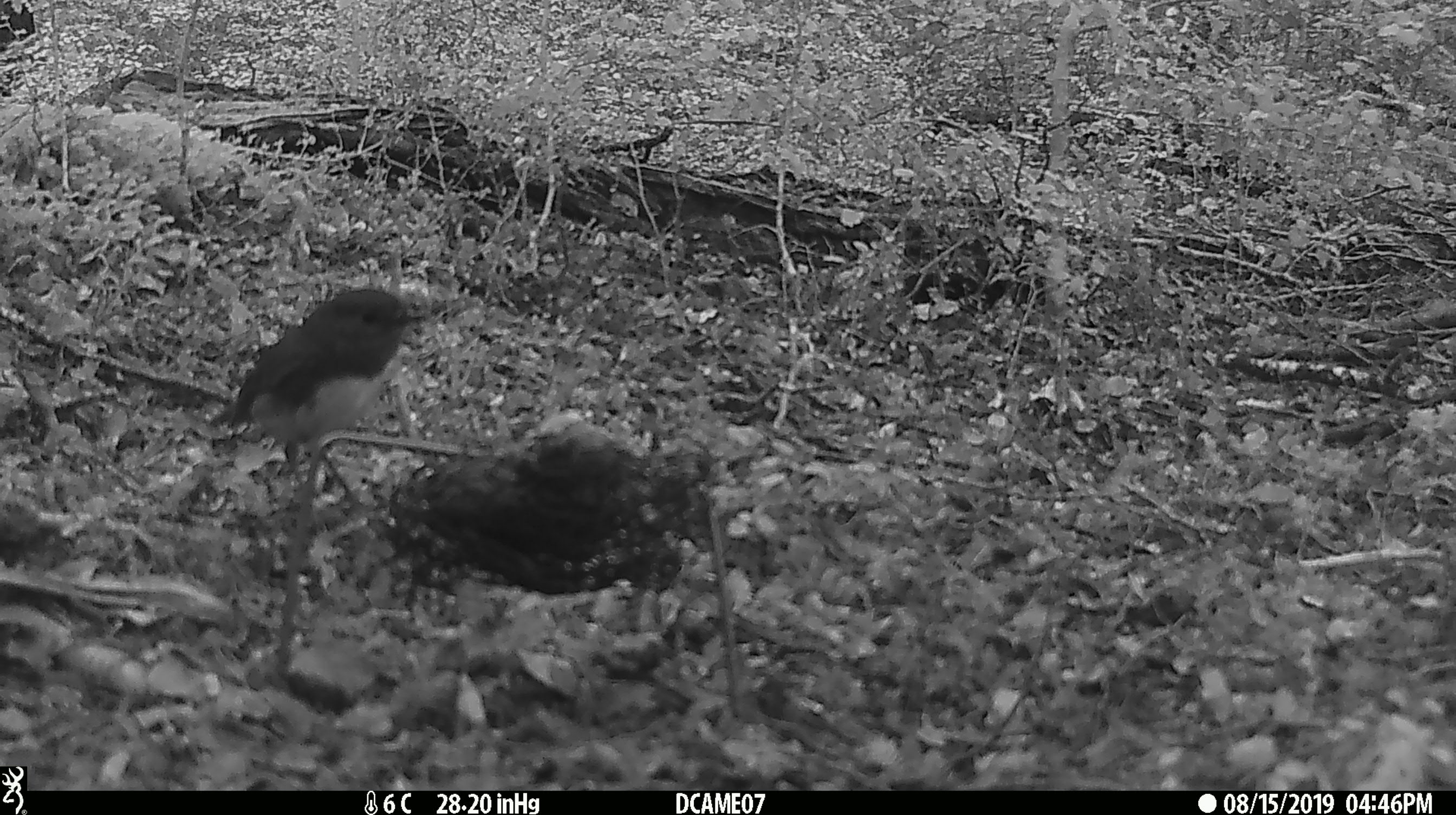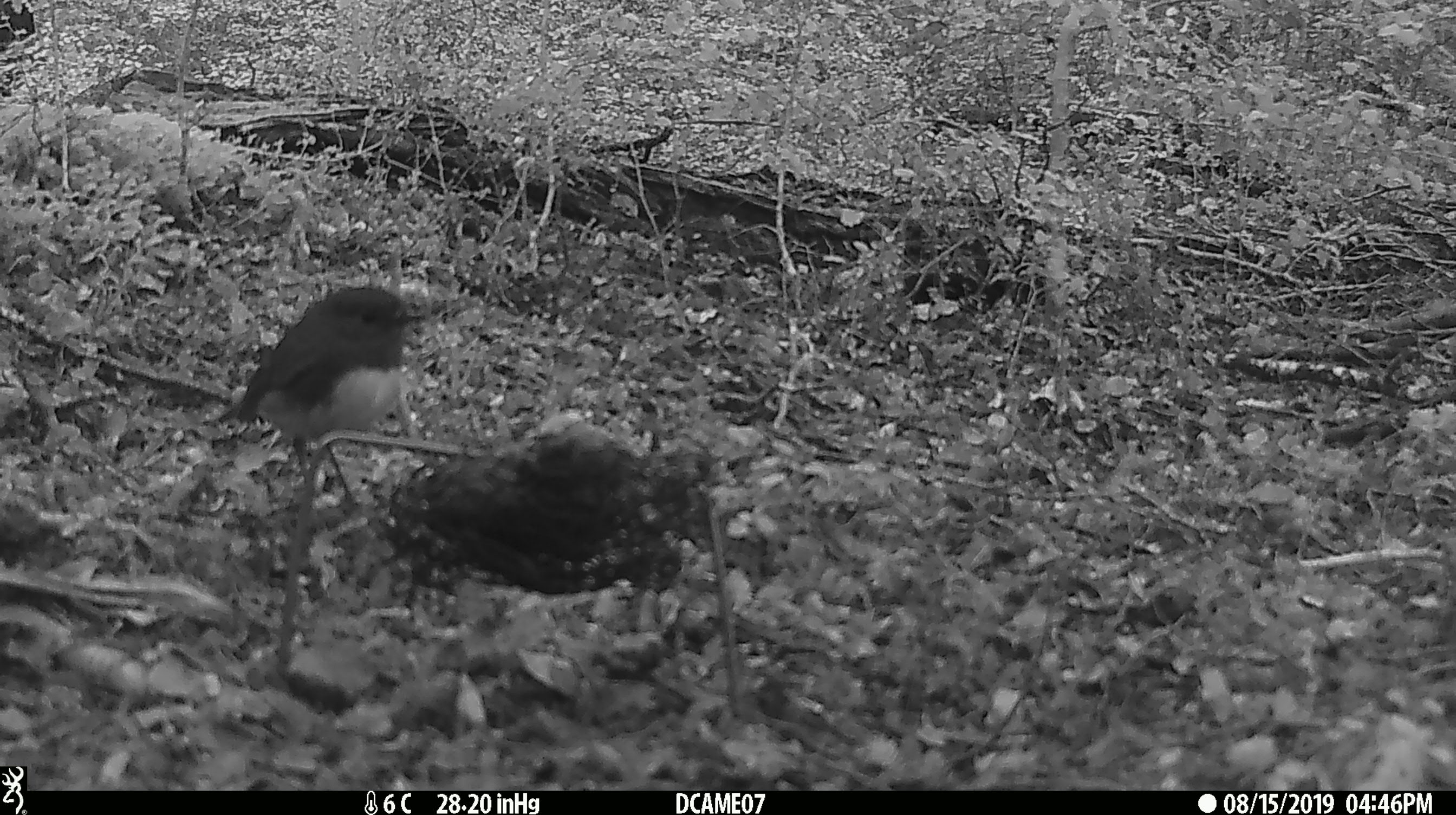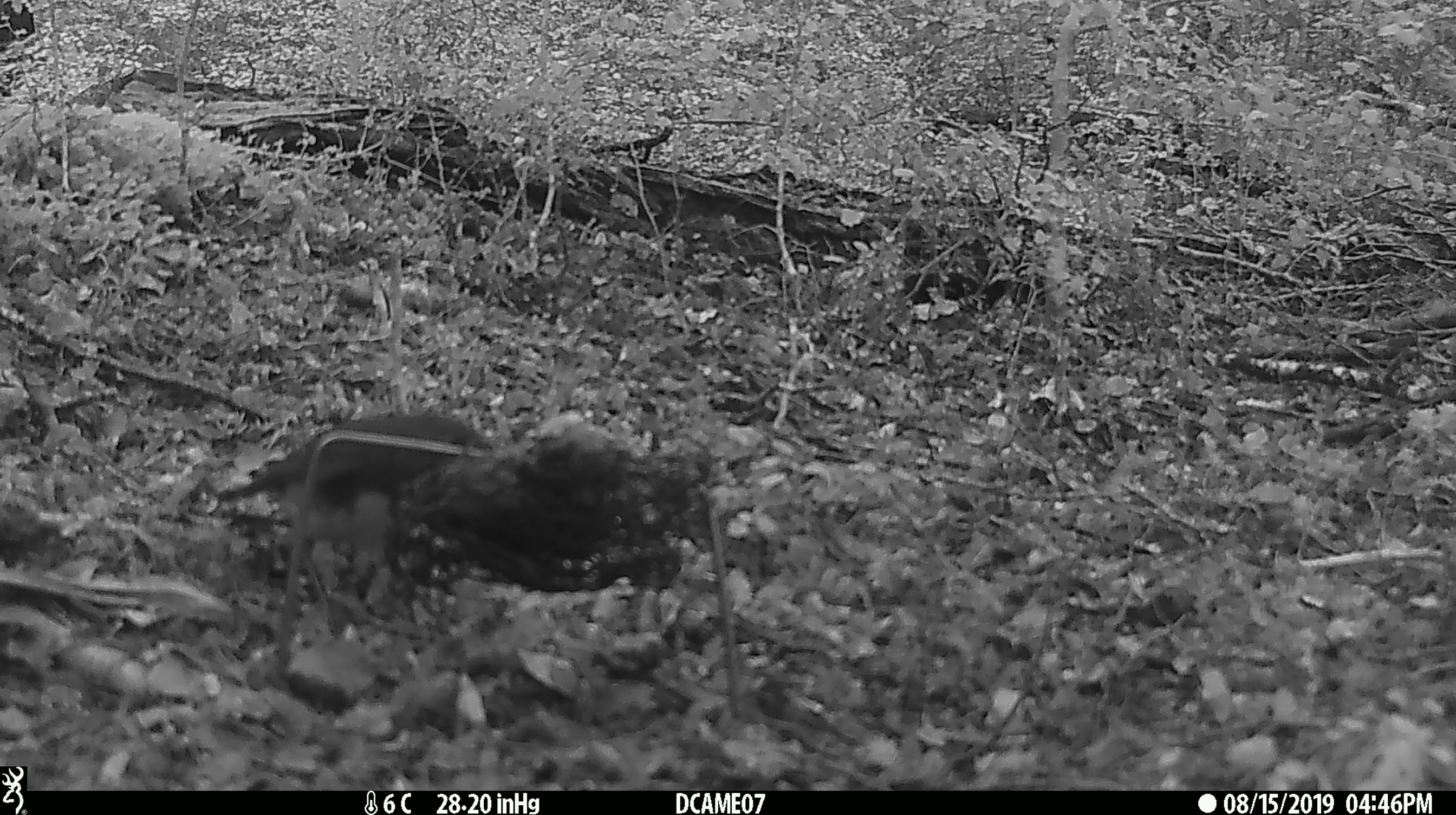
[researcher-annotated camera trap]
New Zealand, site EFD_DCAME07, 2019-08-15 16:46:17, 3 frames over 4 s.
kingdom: Animalia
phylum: Chordata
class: Aves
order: Passeriformes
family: Petroicidae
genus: Petroica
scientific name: Petroica australis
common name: new zealand robin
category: robin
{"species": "robin (new zealand robin) (Petroica australis)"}